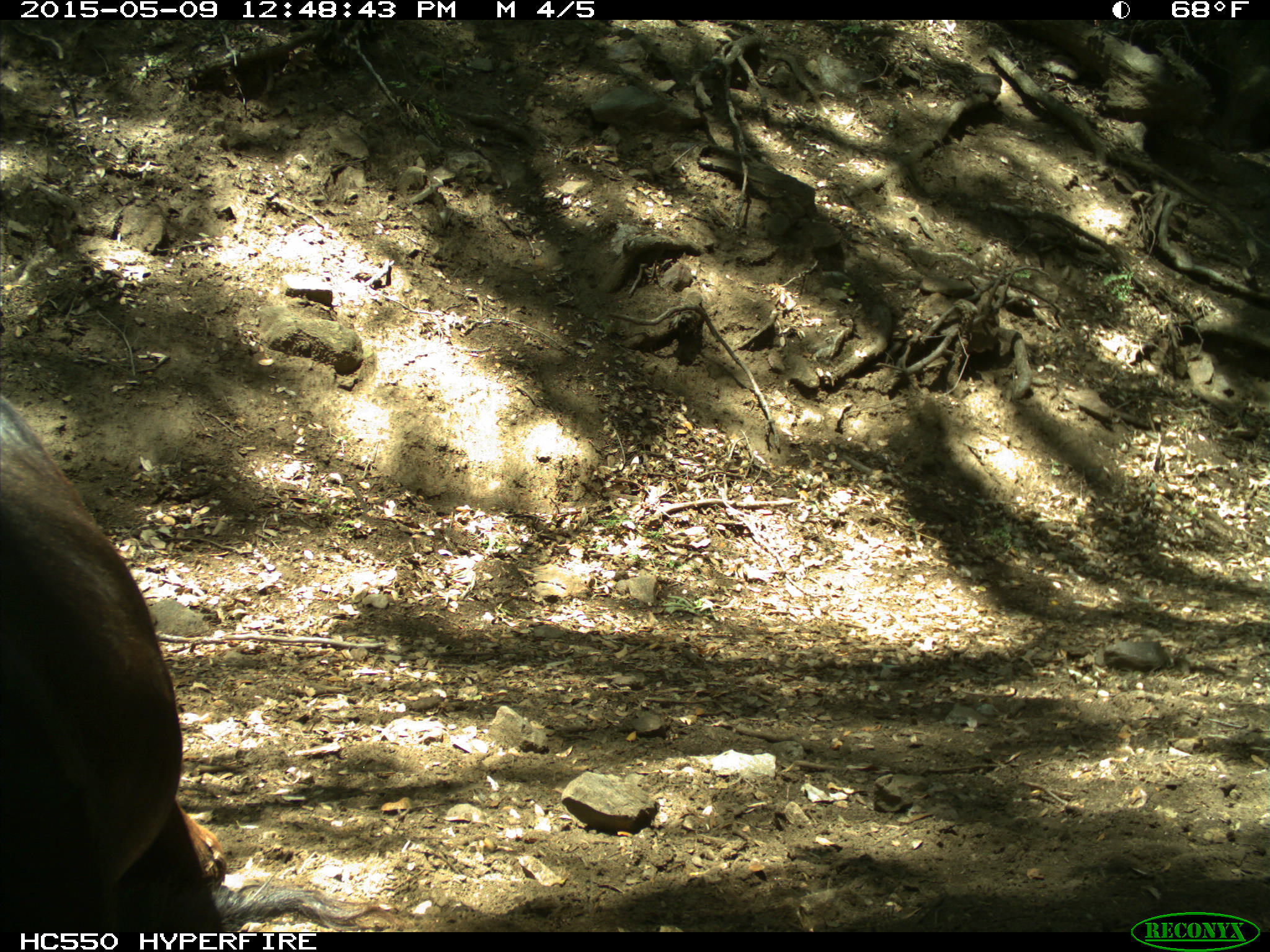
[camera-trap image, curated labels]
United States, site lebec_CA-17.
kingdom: Animalia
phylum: Chordata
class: Mammalia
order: Artiodactyla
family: Bovidae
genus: Bos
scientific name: Bos taurus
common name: domestic cow